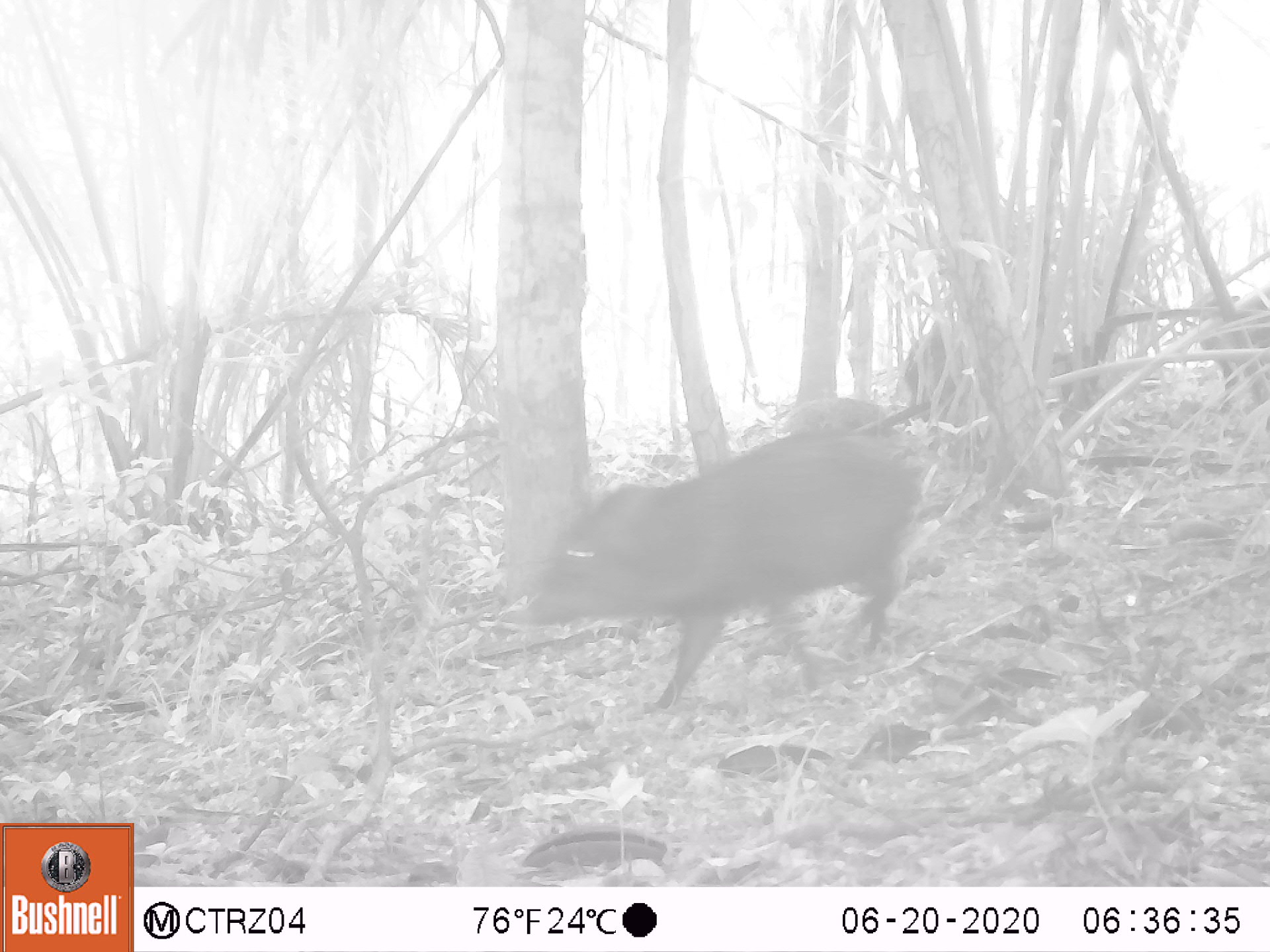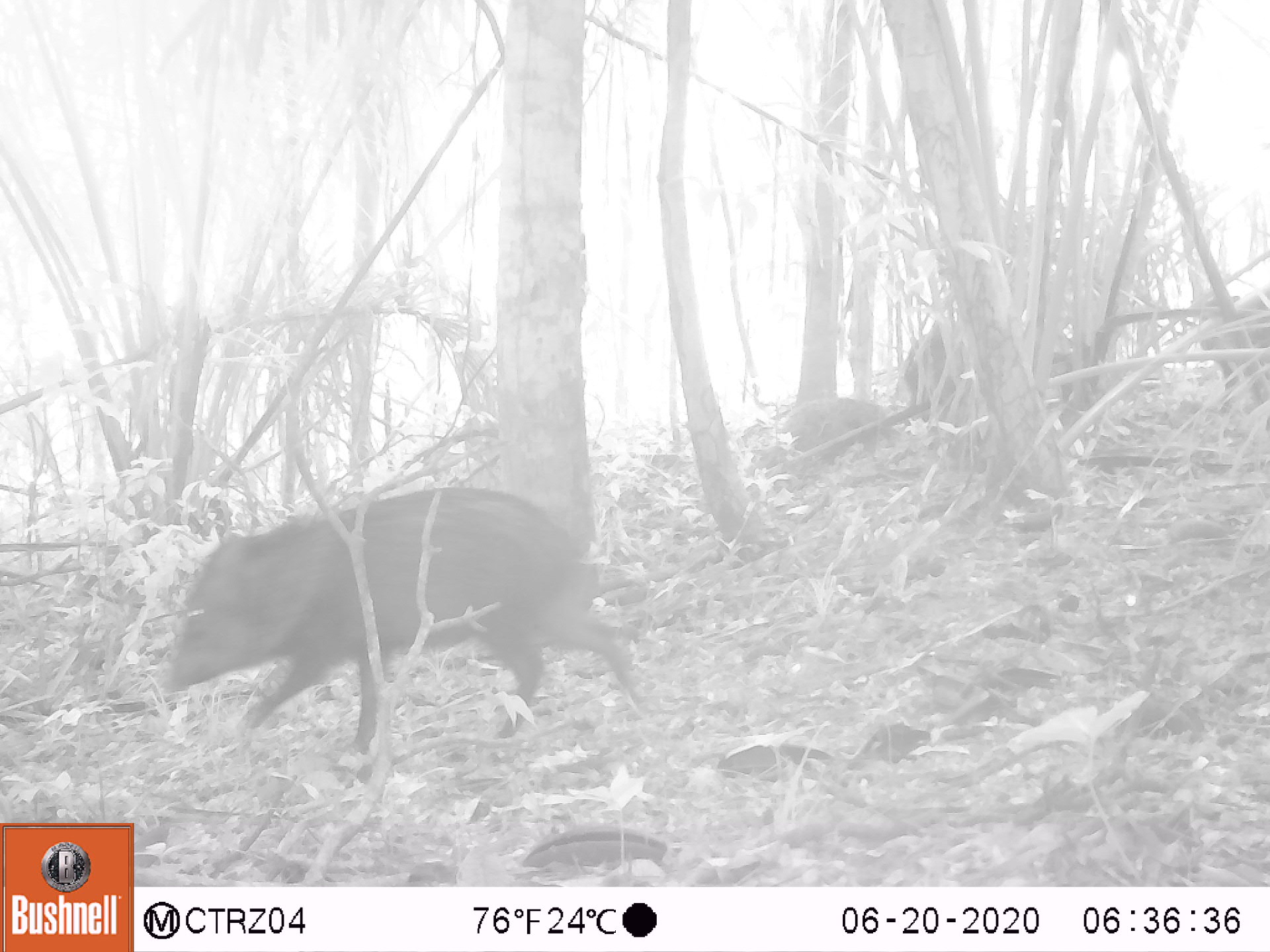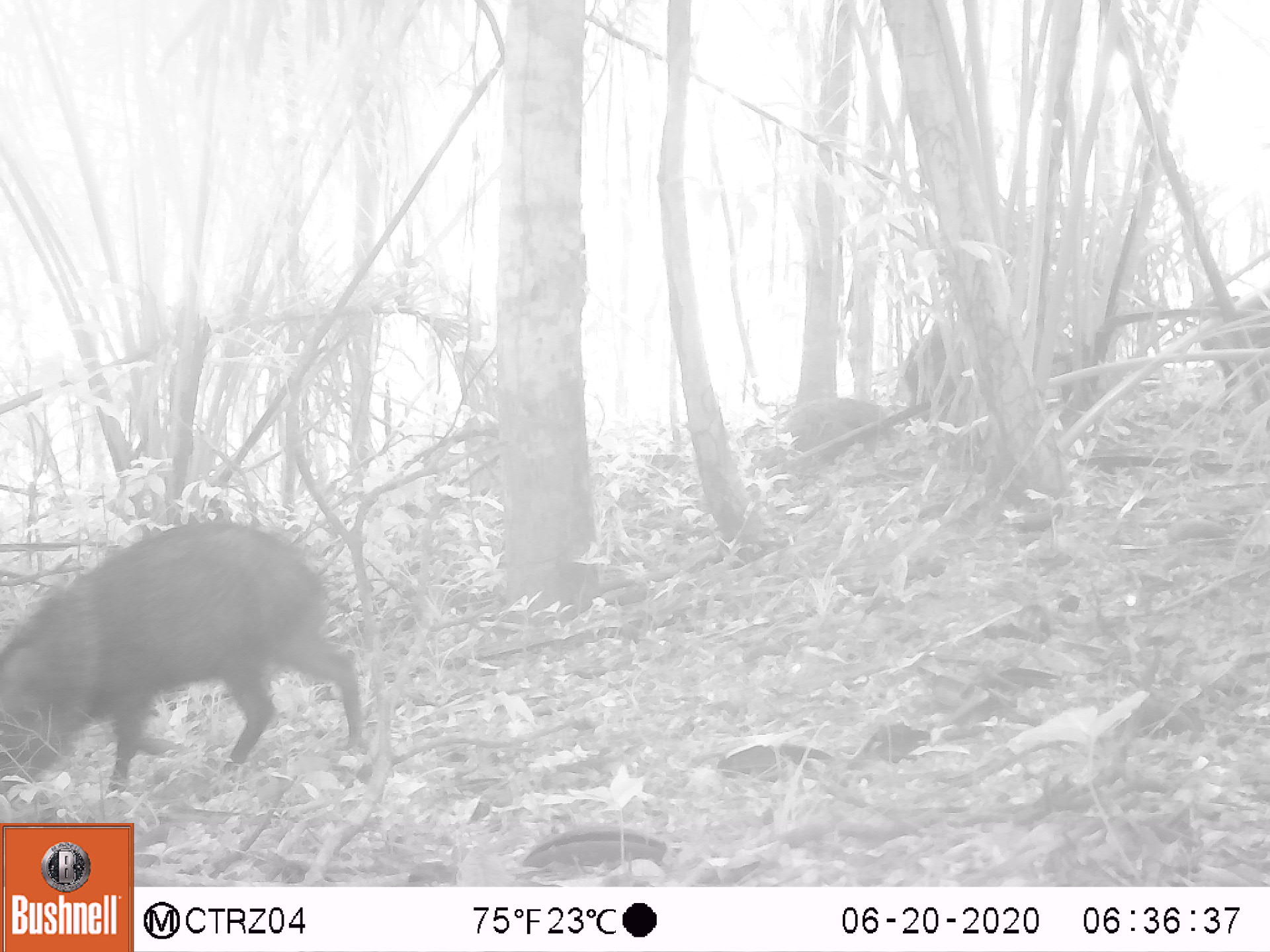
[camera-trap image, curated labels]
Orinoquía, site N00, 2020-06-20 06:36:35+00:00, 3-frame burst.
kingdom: Animalia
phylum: Chordata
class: Mammalia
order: Artiodactyla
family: Tayassuidae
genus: Pecari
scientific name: Pecari tajacu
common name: collared peccary